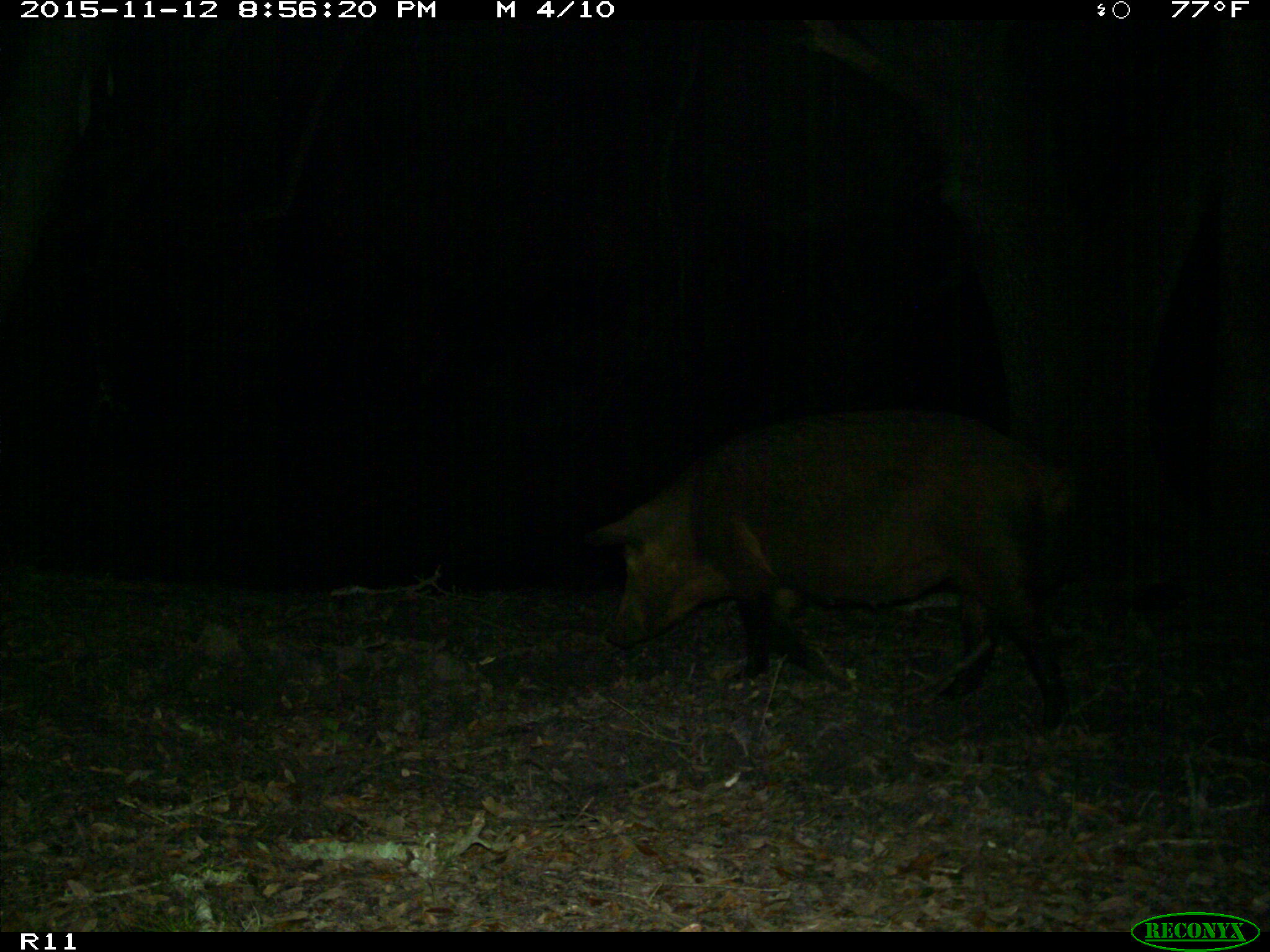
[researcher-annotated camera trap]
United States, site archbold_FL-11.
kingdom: Animalia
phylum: Chordata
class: Mammalia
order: Artiodactyla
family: Suidae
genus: Sus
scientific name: Sus scrofa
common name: wild boar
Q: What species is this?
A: Sus scrofa (wild boar).